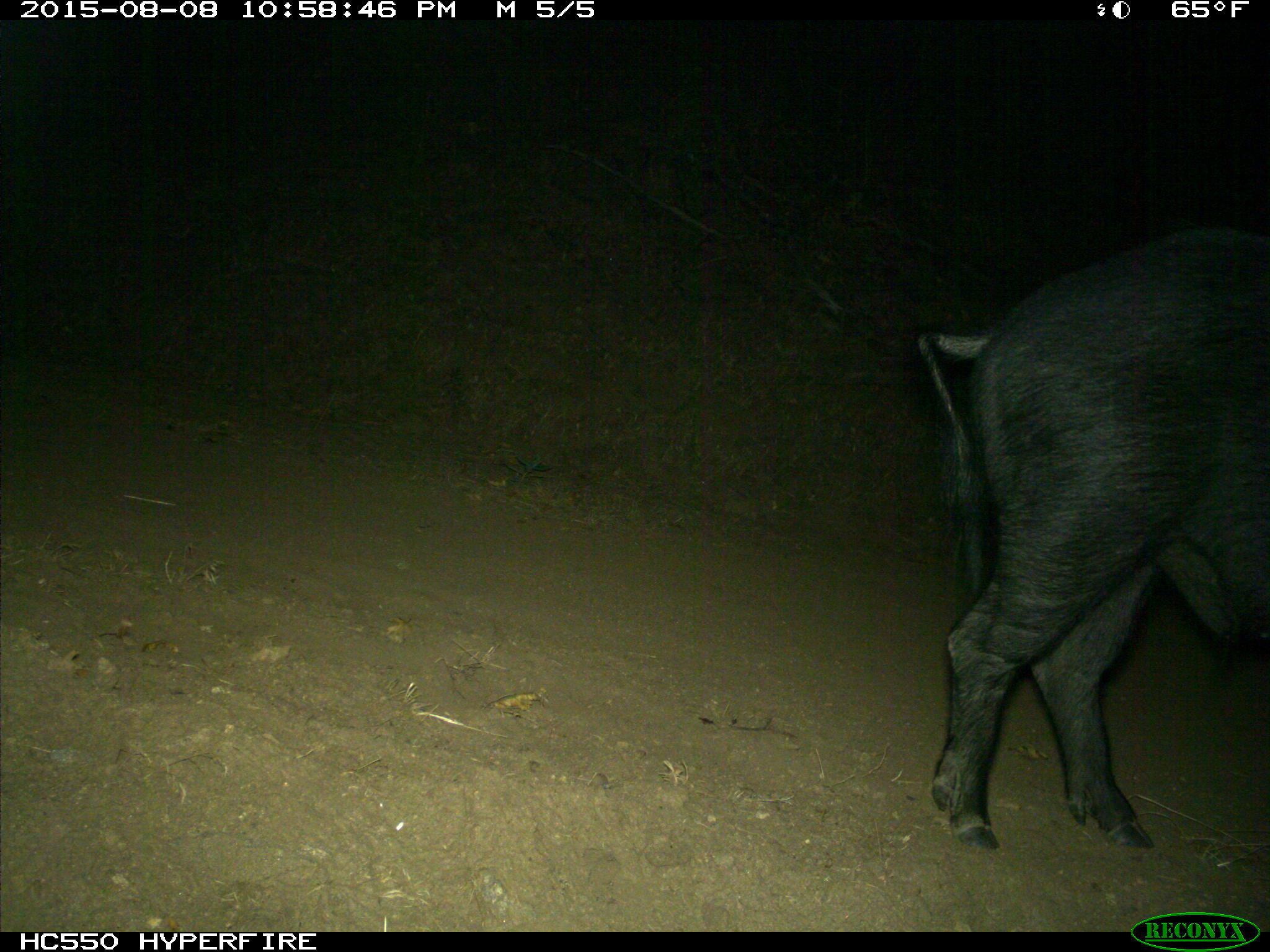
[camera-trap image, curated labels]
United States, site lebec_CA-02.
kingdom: Animalia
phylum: Chordata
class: Mammalia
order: Artiodactyla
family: Suidae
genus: Sus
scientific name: Sus scrofa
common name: wild boar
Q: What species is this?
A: Sus scrofa (wild boar).